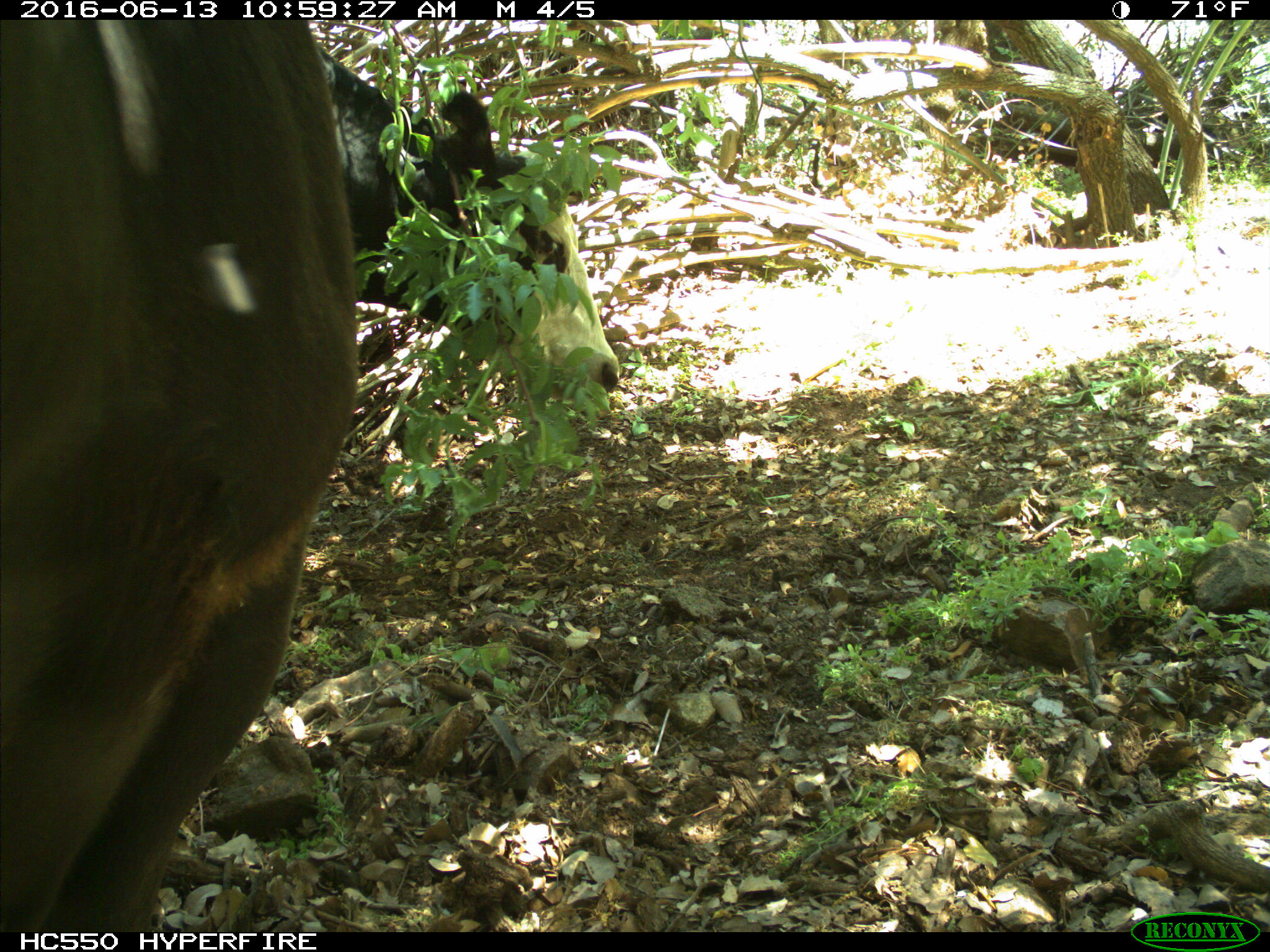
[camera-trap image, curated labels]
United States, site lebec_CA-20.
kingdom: Animalia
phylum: Chordata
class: Mammalia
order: Artiodactyla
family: Bovidae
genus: Bos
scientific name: Bos taurus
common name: domestic cow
Bos taurus (domestic cow).